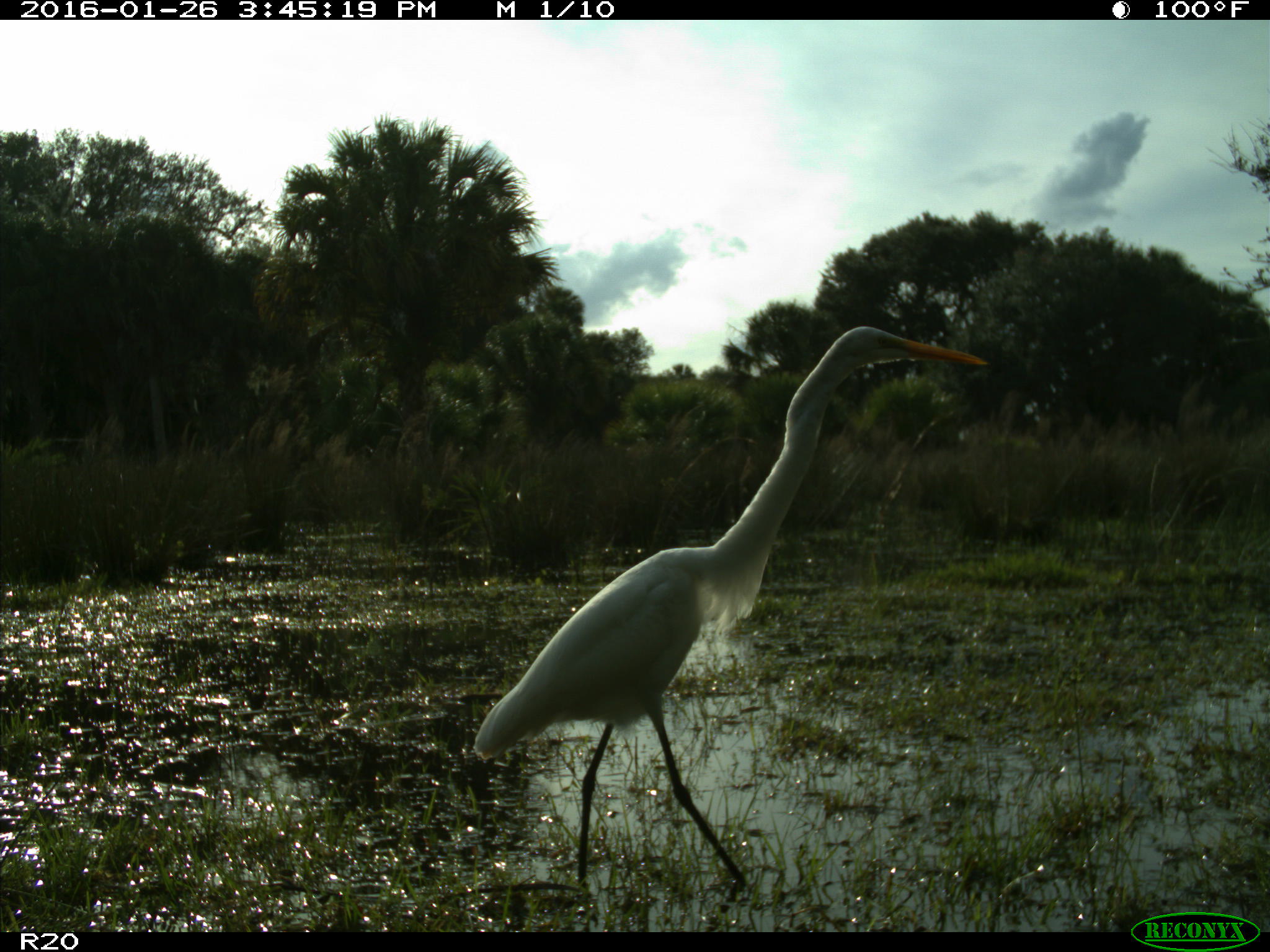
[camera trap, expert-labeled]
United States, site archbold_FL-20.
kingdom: Animalia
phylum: Chordata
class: Aves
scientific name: Aves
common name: birds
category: unidentified bird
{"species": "unidentified bird (birds) (Aves)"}